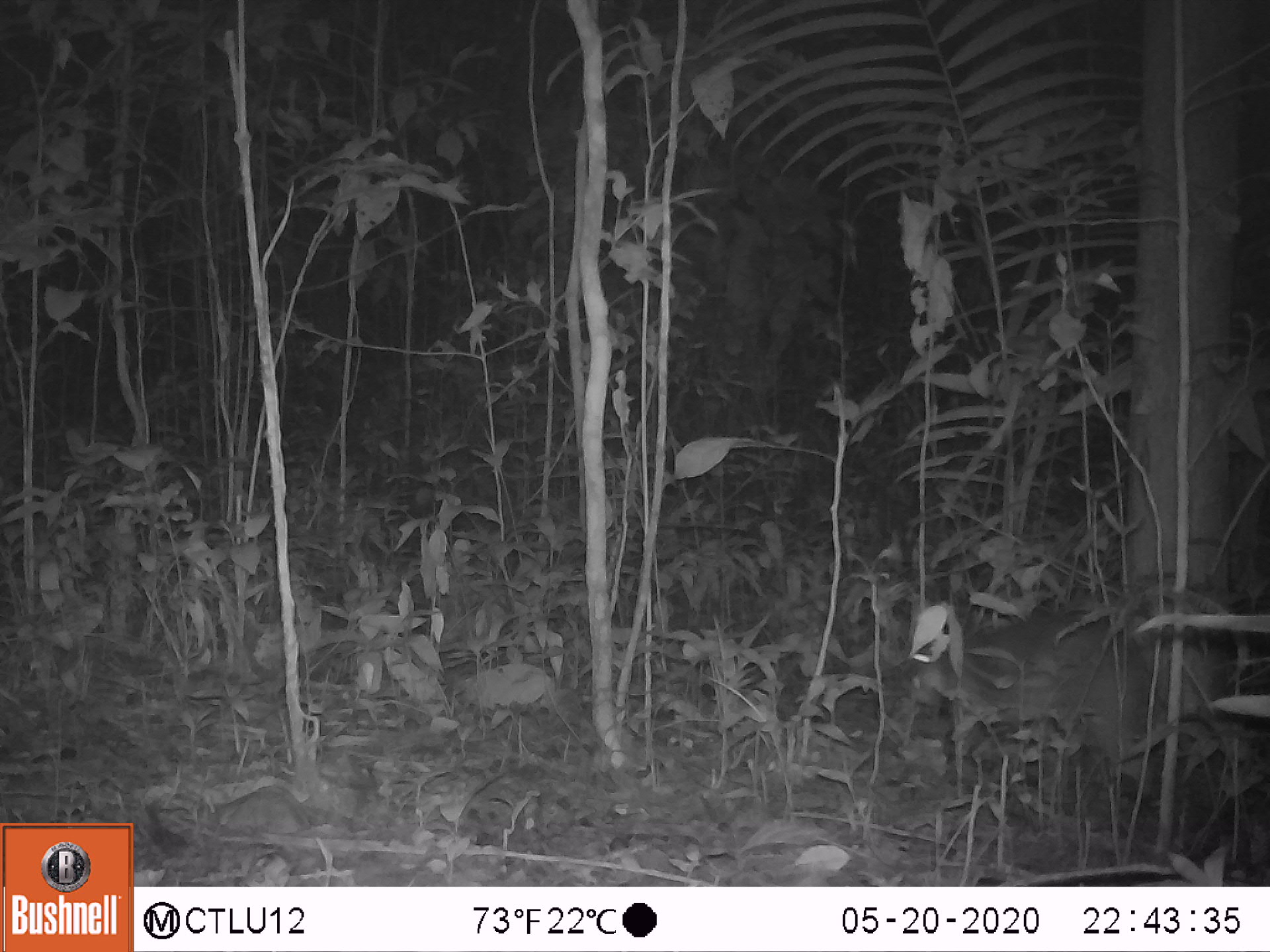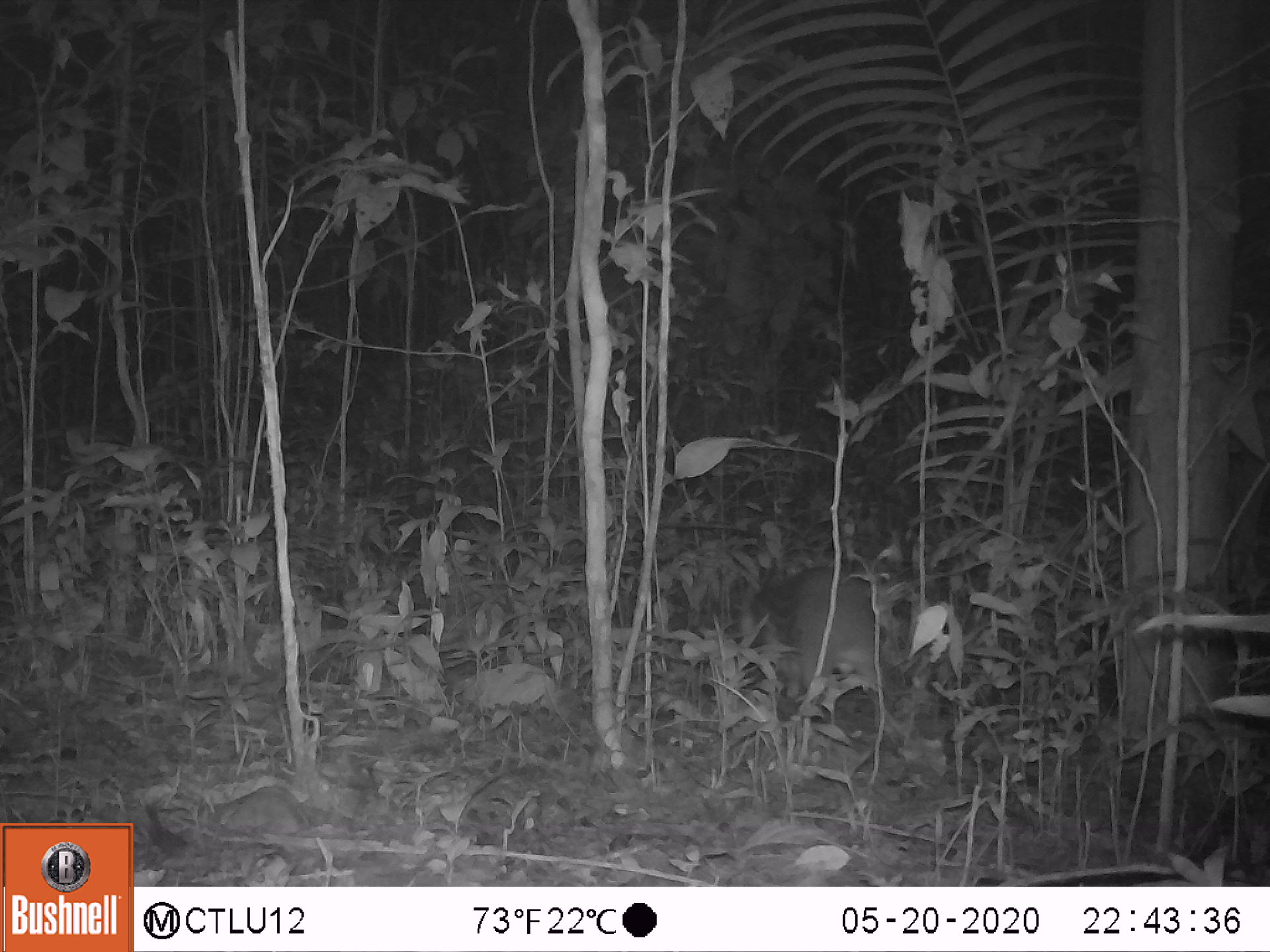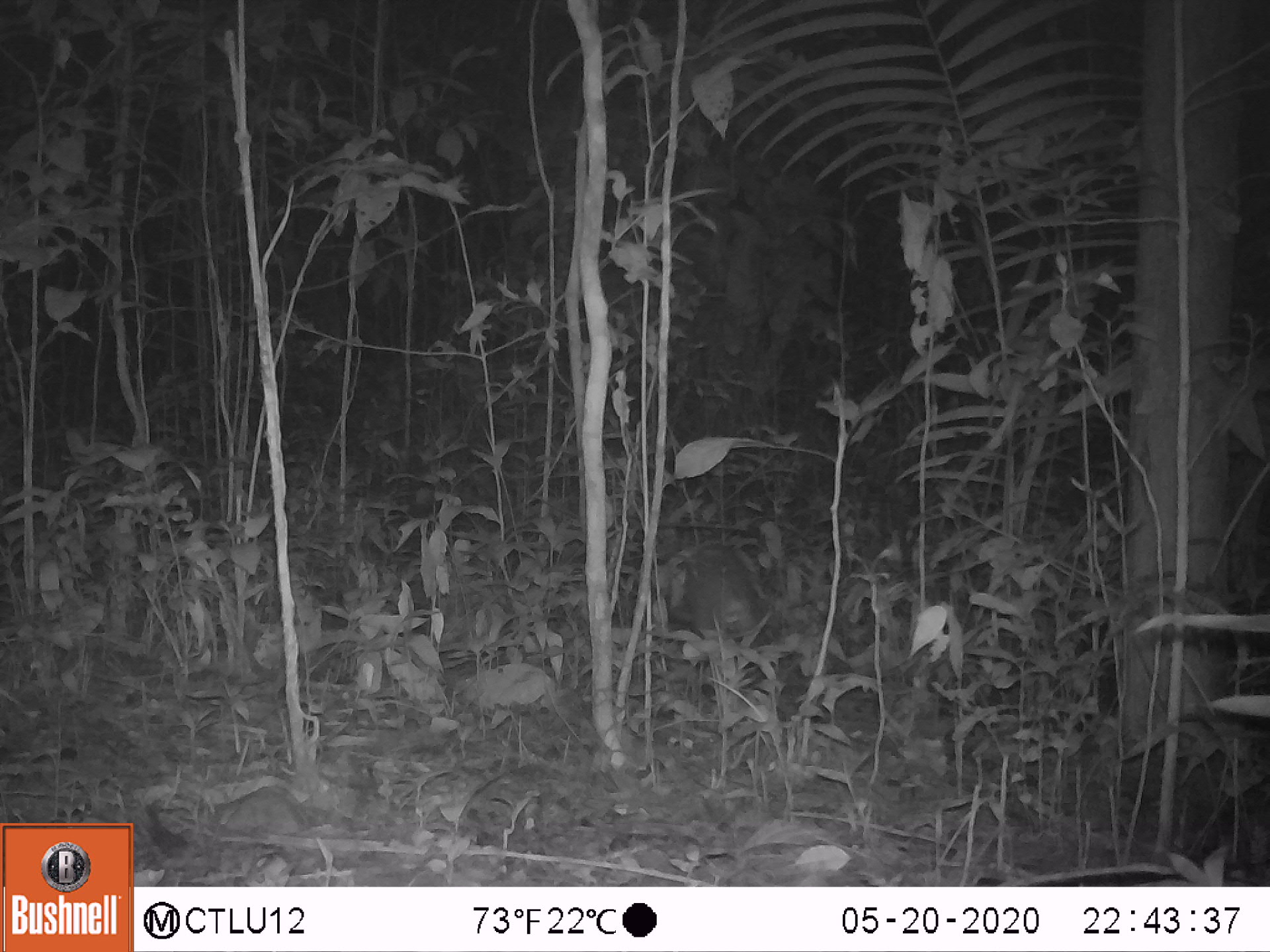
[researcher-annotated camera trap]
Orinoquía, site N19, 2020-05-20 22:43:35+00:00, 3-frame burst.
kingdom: Animalia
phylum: Chordata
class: Mammalia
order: Rodentia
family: Cuniculidae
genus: Cuniculus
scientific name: Cuniculus paca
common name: spotted paca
Spotted paca (Cuniculus paca).